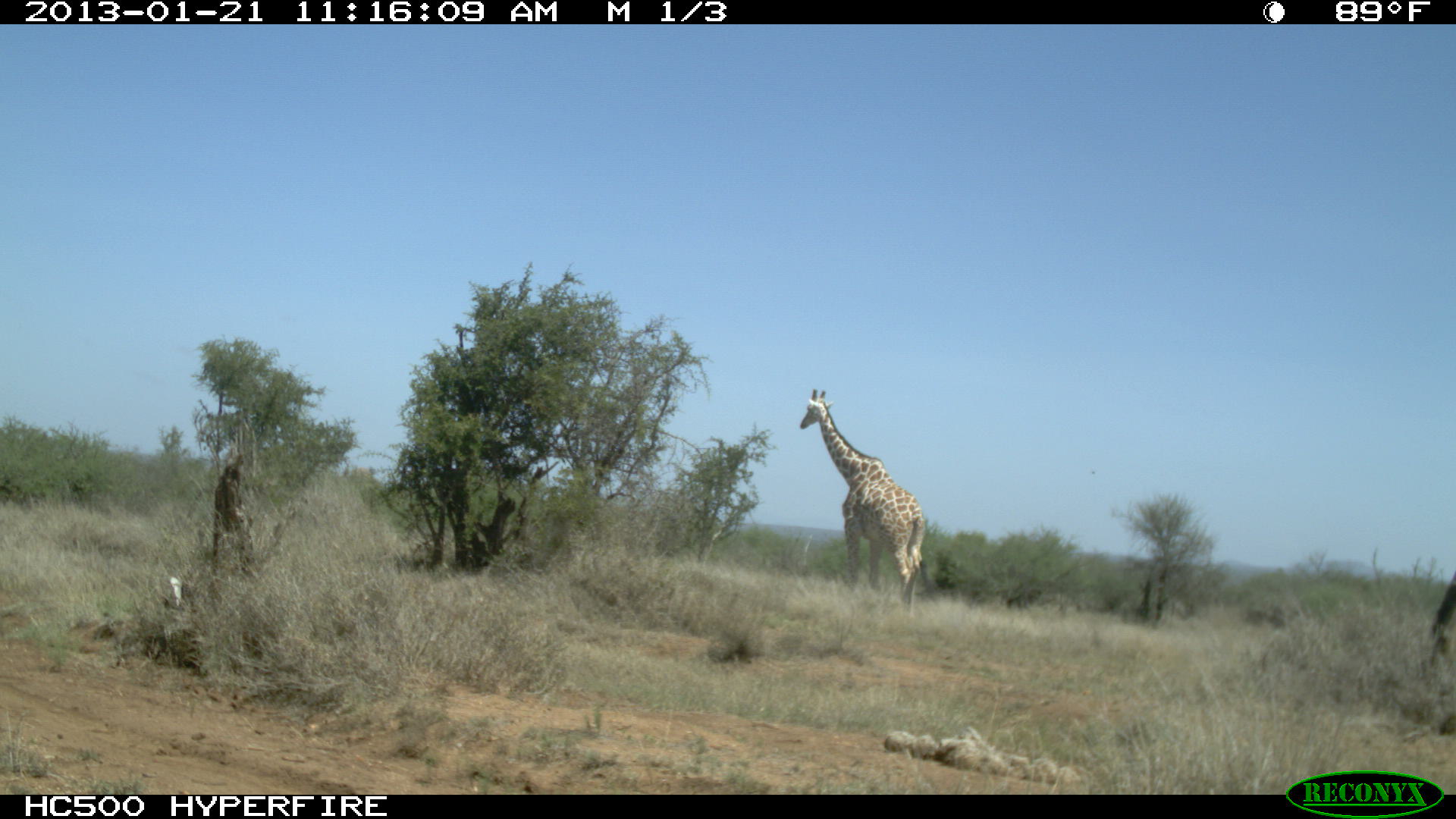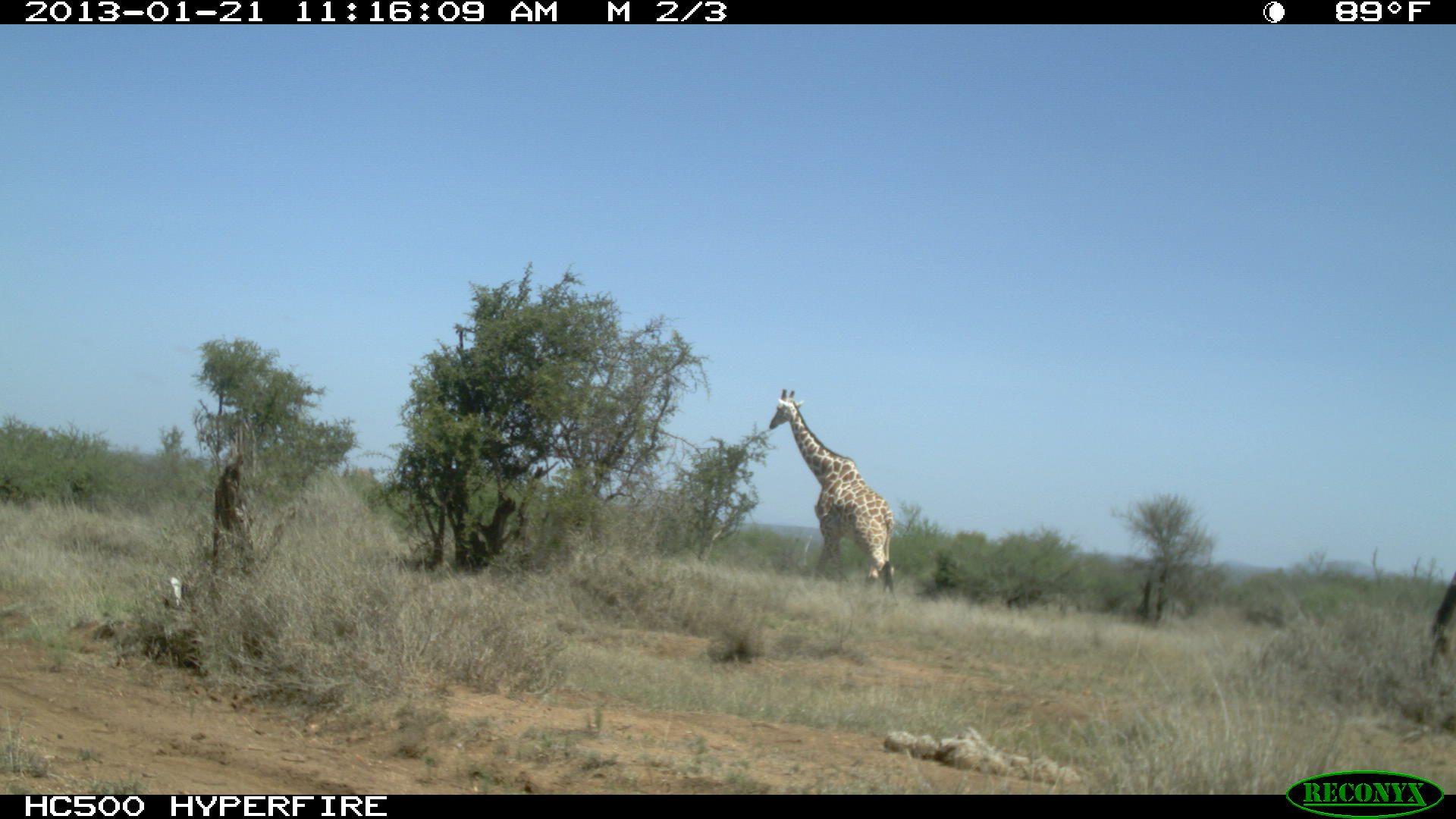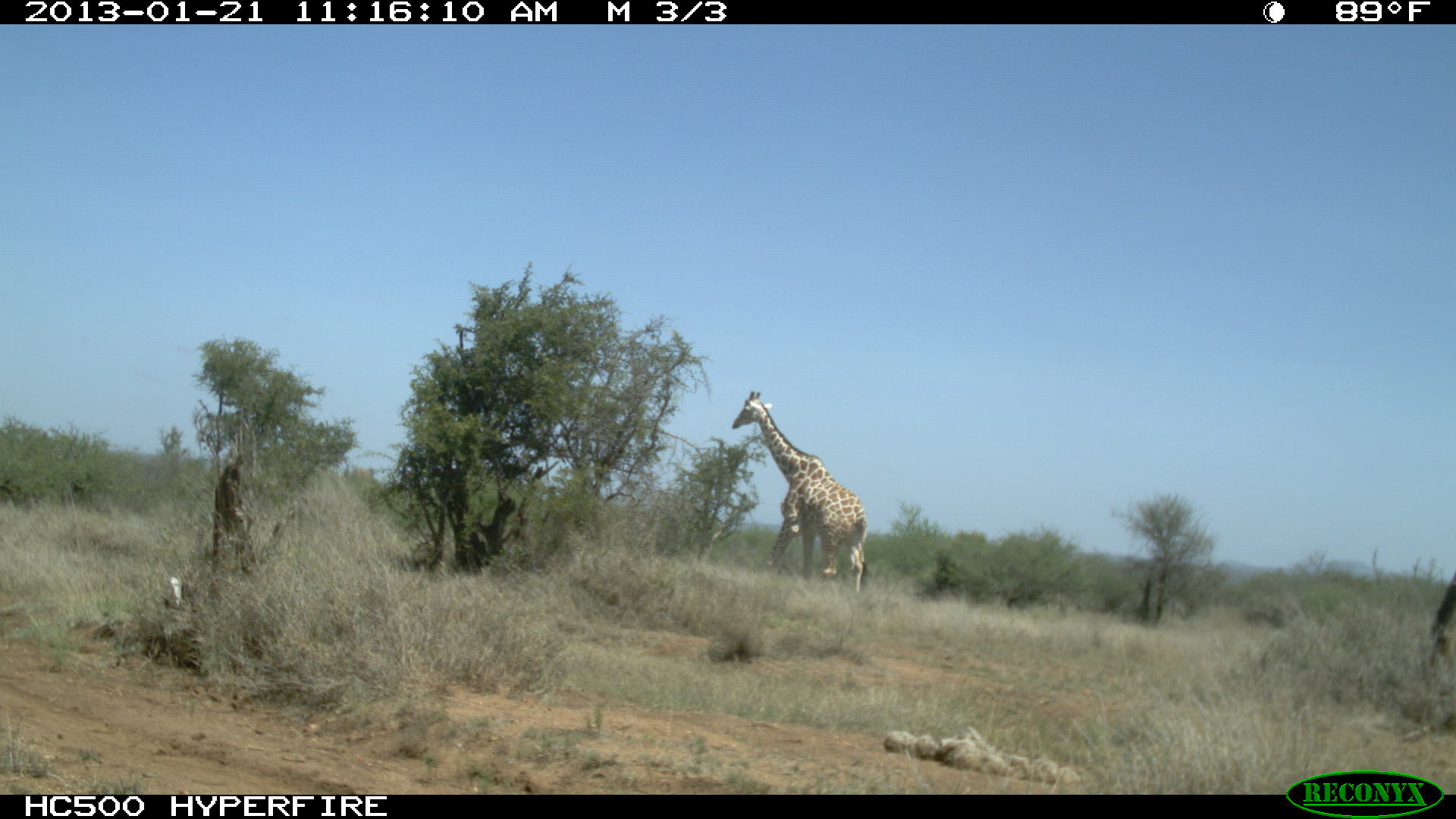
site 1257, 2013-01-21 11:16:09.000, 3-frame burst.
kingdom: Animalia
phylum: Chordata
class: Mammalia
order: Artiodactyla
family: Giraffidae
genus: Giraffa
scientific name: Giraffa camelopardalis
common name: giraffe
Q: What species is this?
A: Giraffa camelopardalis (giraffe).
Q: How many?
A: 1.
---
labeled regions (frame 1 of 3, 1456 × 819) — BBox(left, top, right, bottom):
giraffa camelopardalis: BBox(797, 386, 925, 619)